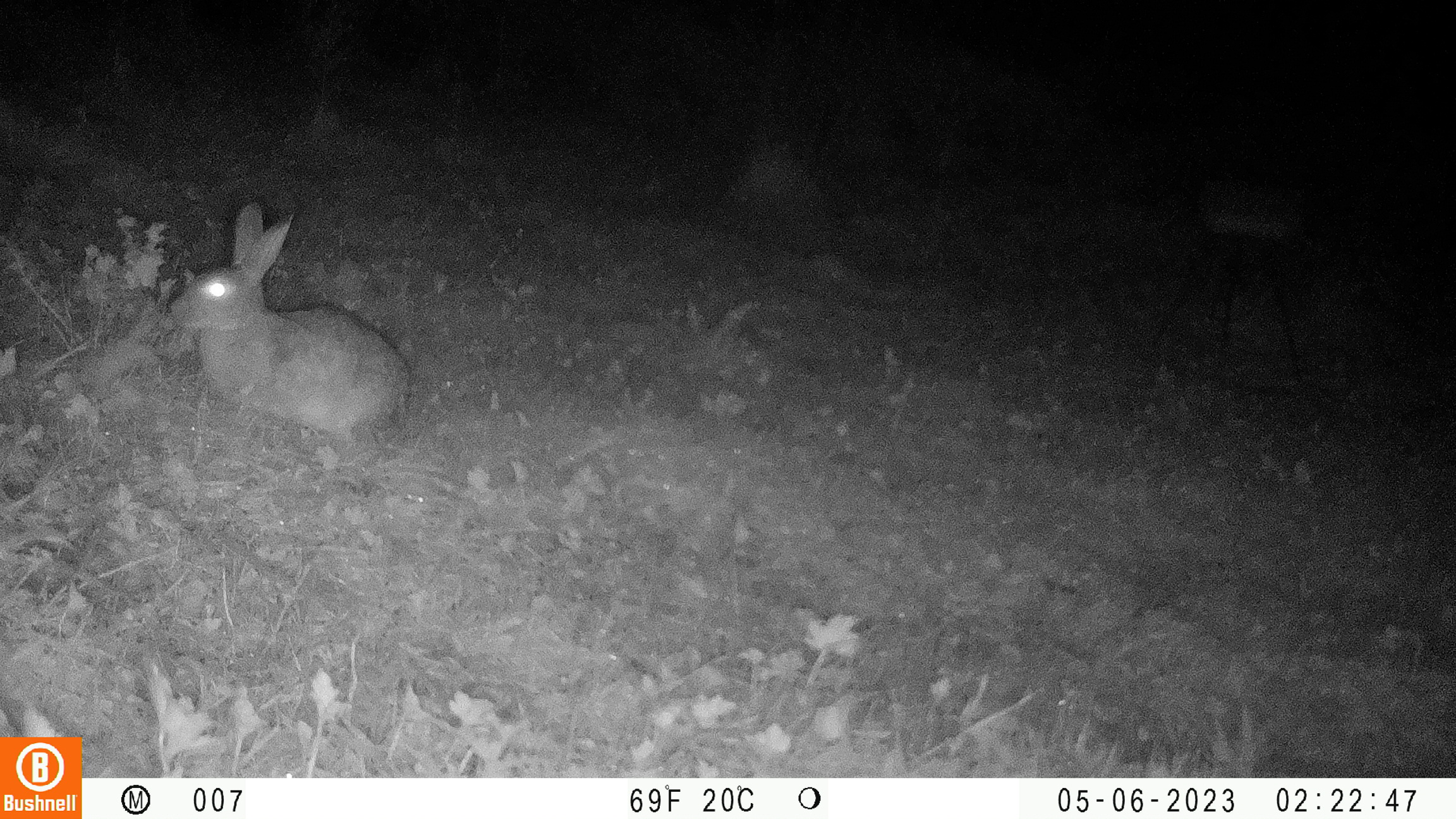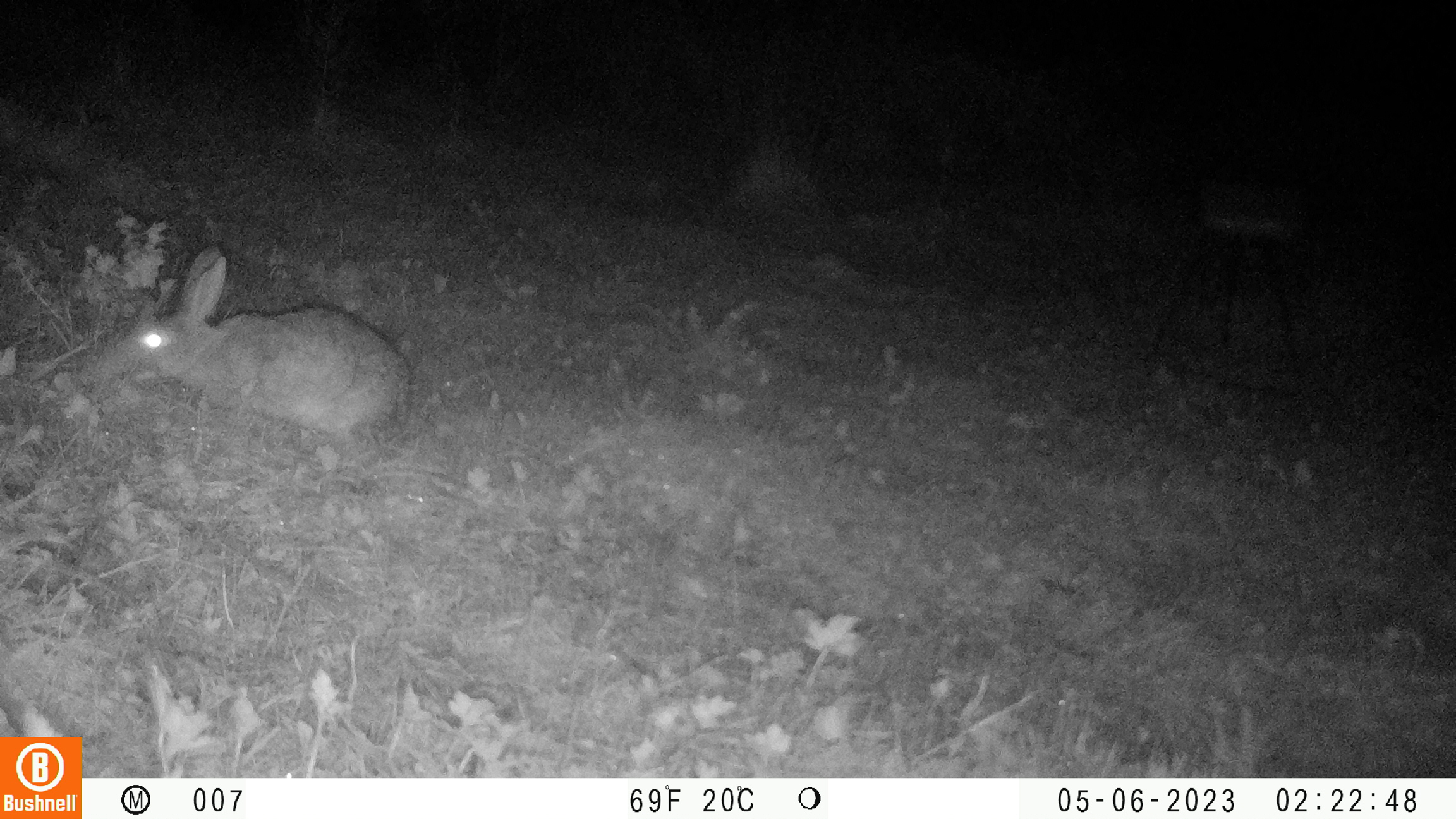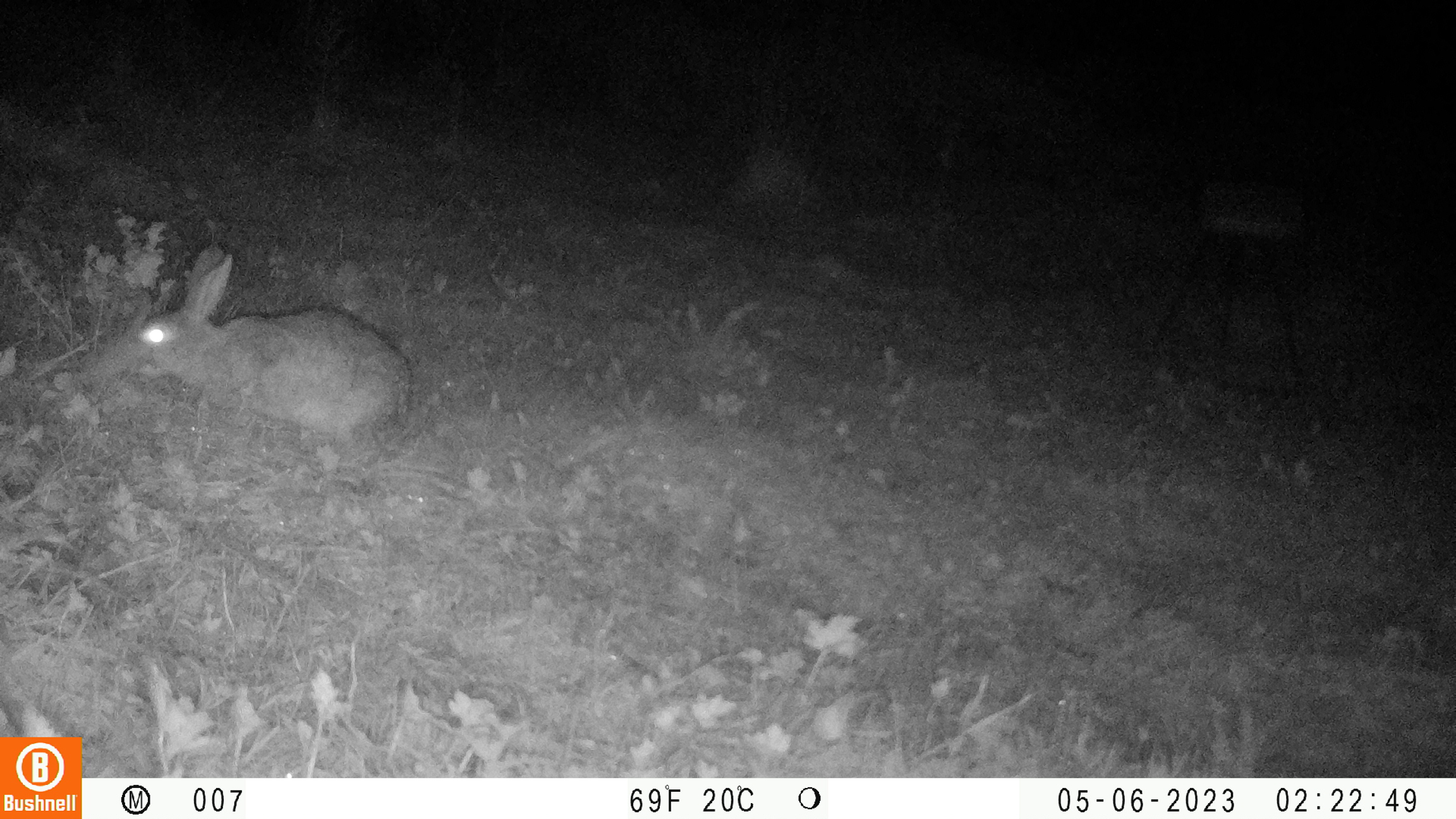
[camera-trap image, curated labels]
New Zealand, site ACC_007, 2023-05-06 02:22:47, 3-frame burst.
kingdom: Animalia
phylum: Chordata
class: Mammalia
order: Lagomorpha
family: Leporidae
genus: Oryctolagus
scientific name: Oryctolagus cuniculus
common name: european rabbit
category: rabbit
Rabbit (european rabbit) (Oryctolagus cuniculus).